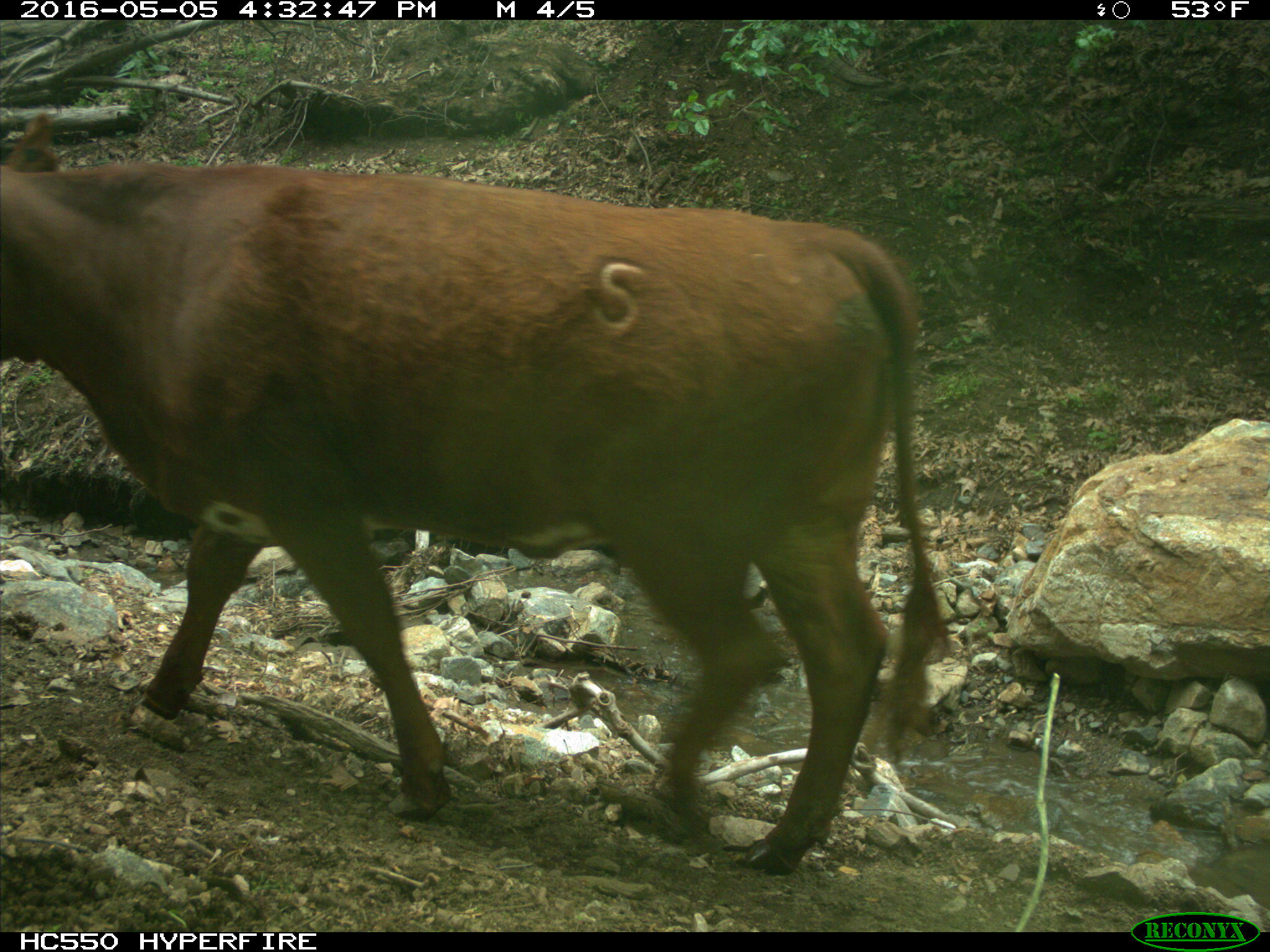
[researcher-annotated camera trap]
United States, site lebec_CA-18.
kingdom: Animalia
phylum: Chordata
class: Mammalia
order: Artiodactyla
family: Bovidae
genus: Bos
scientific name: Bos taurus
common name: domestic cow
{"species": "Bos taurus (domestic cow)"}